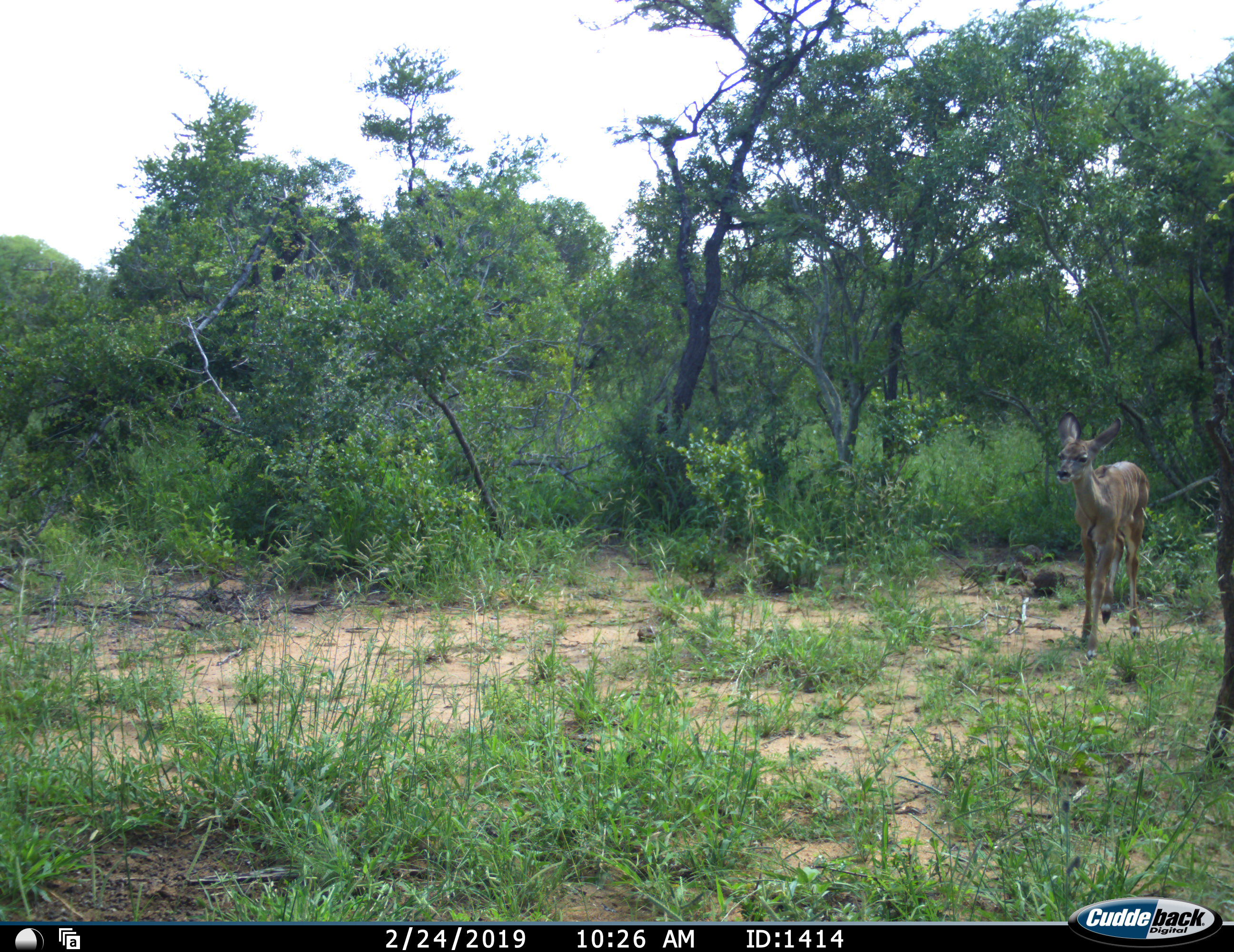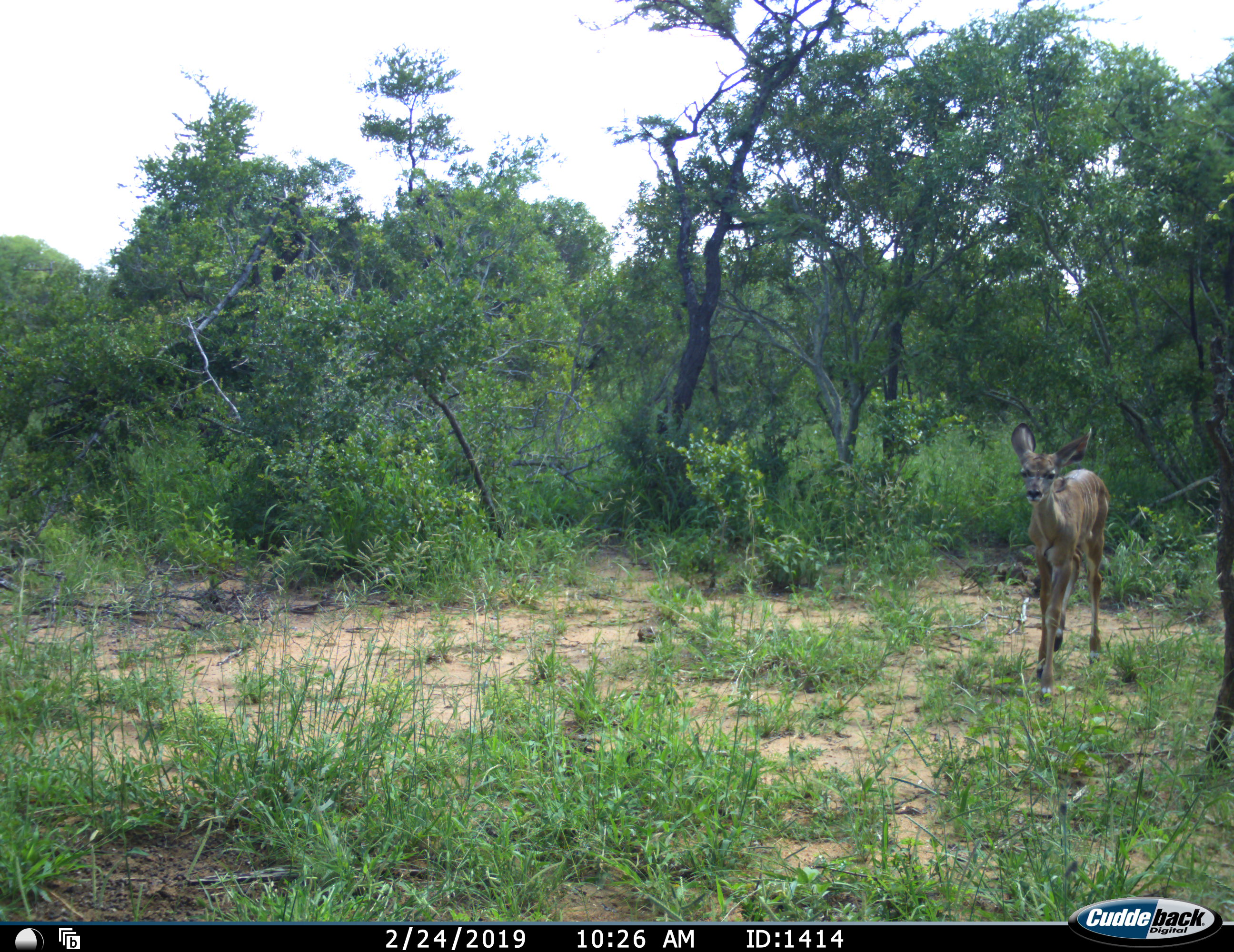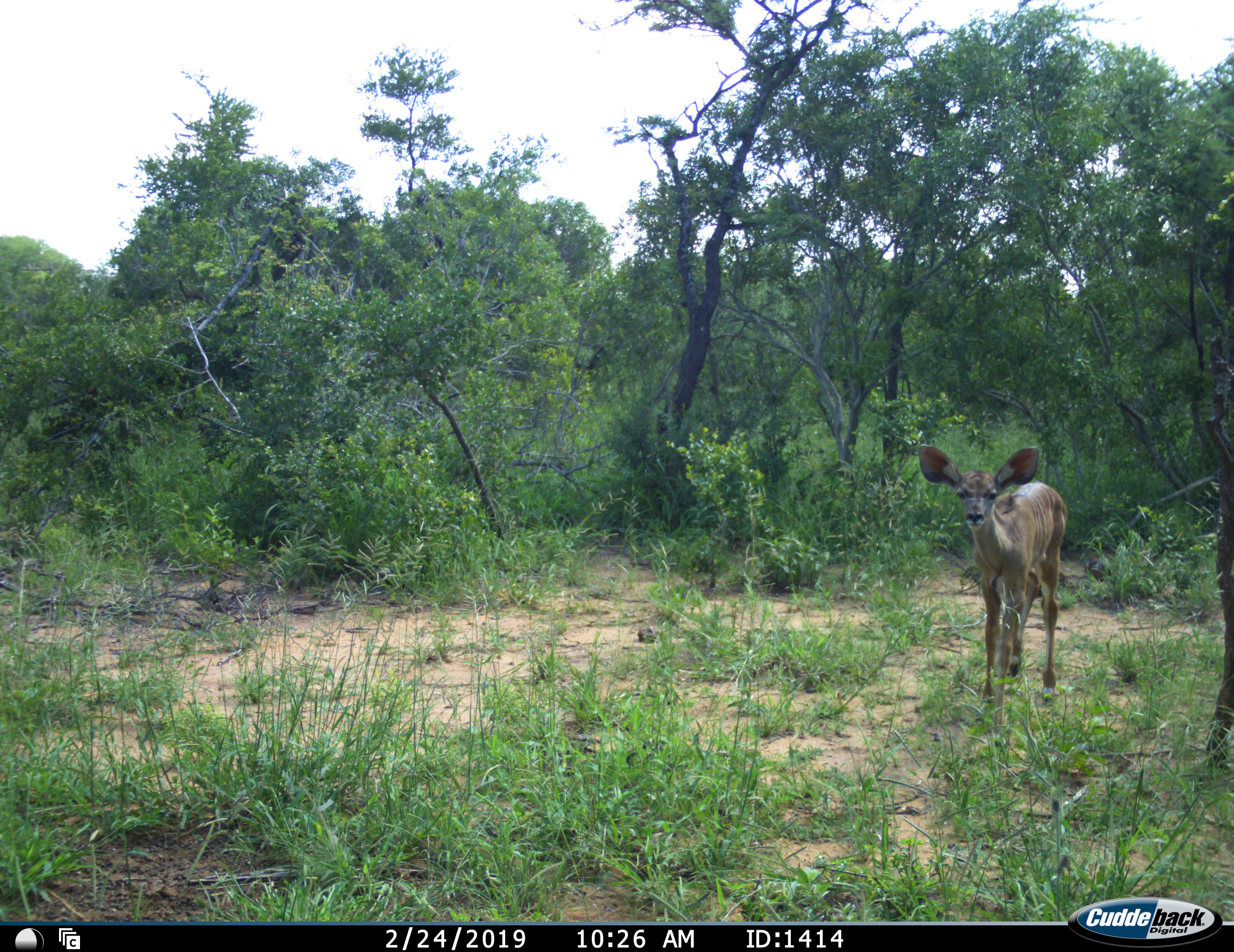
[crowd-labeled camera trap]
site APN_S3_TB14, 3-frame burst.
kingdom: Animalia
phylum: Chordata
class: Mammalia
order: Artiodactyla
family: Bovidae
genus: Tragelaphus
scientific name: Tragelaphus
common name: kudu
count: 1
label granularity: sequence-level